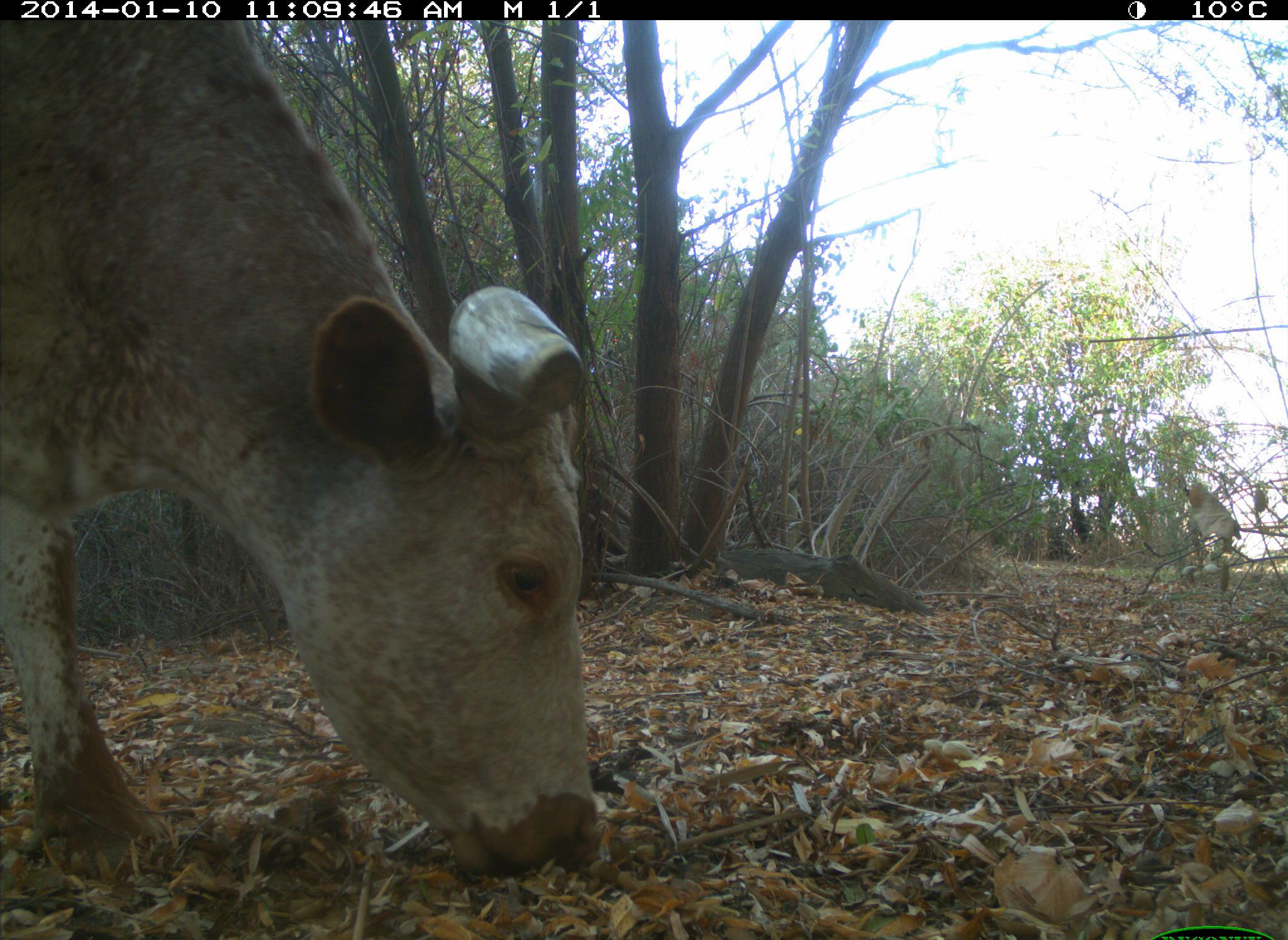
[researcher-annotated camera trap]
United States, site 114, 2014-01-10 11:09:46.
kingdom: Animalia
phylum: Chordata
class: Mammalia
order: Artiodactyla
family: Bovidae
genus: Bos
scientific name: Bos taurus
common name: cow